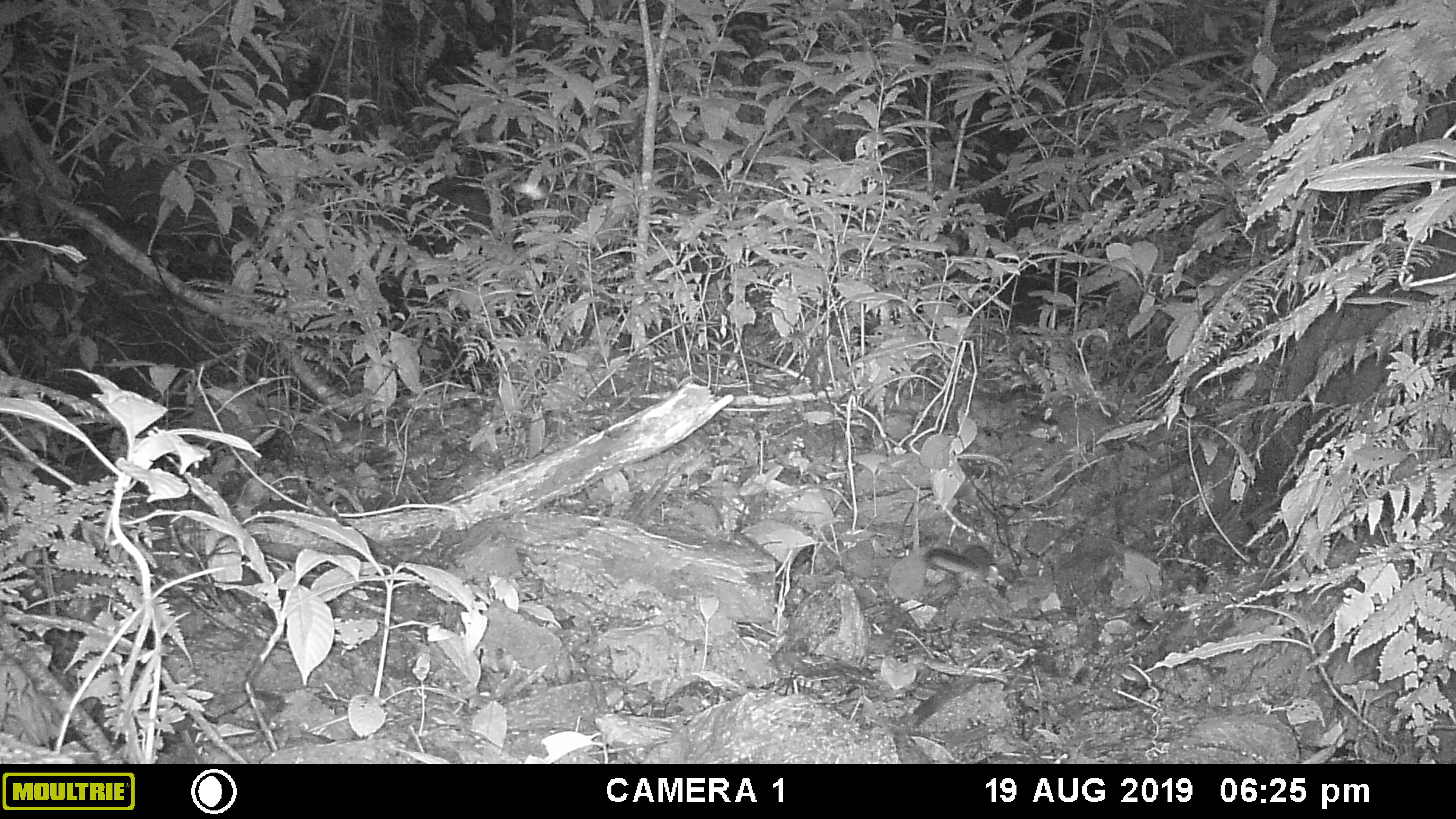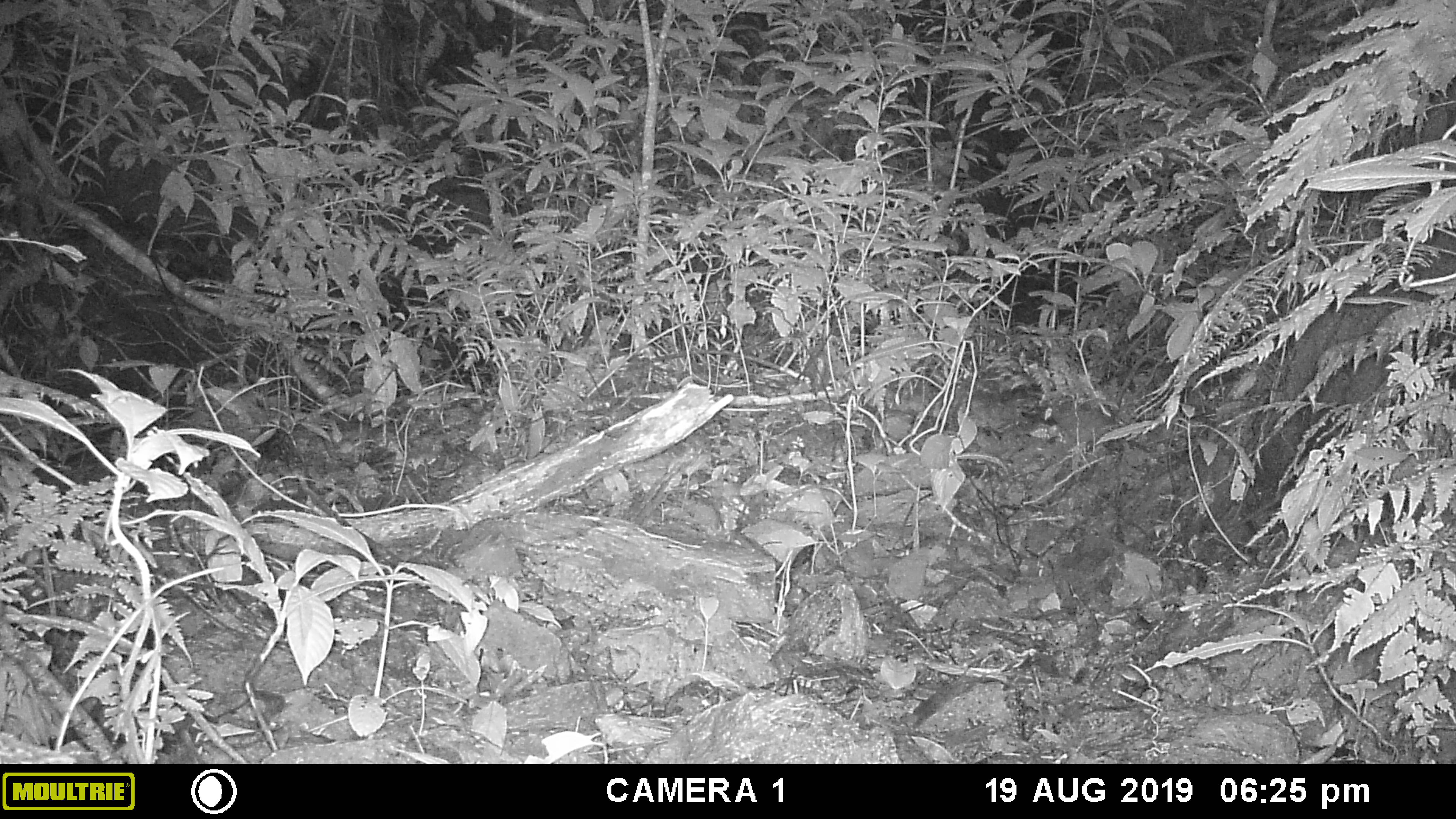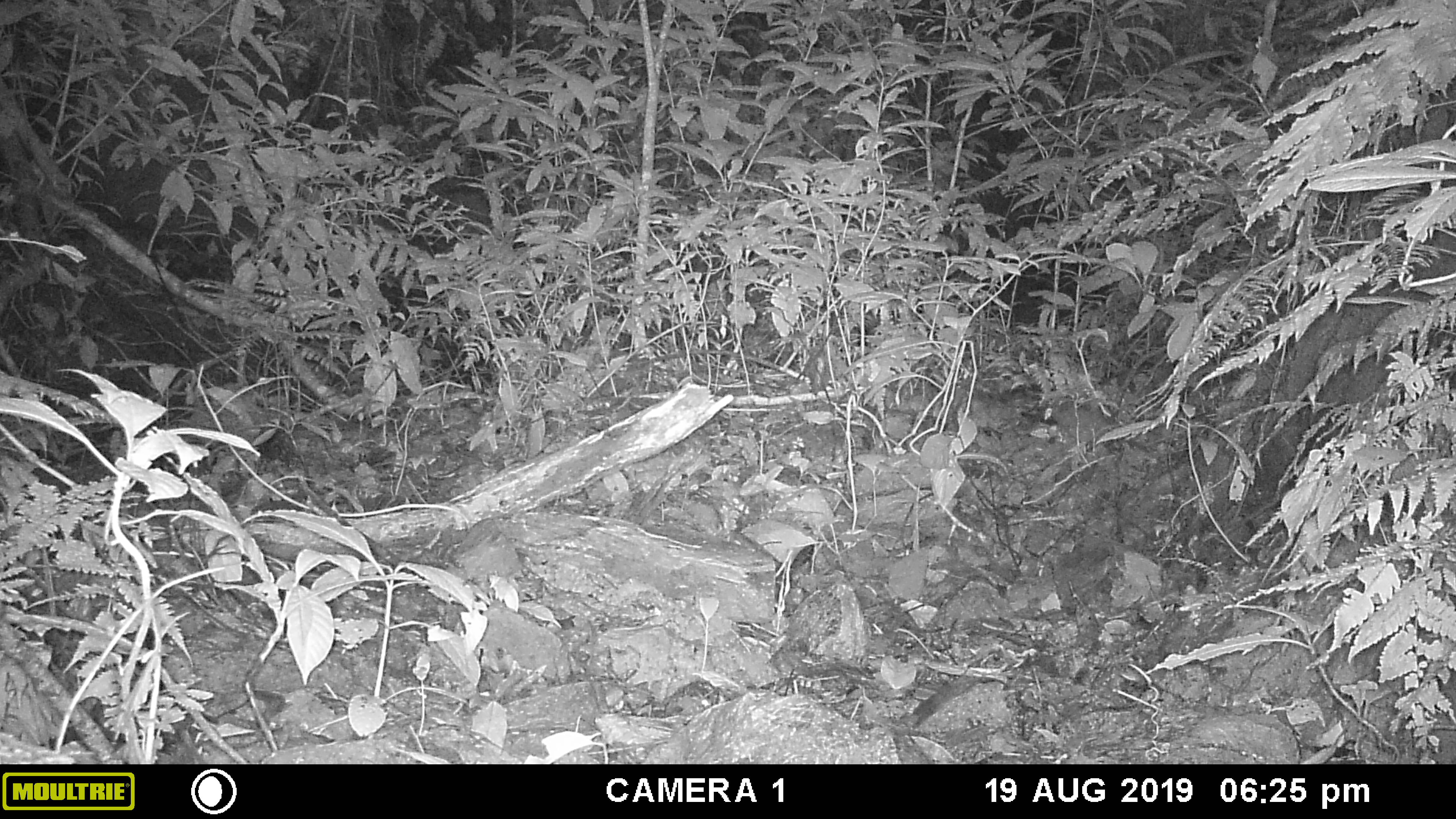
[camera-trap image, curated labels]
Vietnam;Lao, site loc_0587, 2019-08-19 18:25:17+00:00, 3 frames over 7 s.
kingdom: Animalia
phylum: Chordata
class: Mammalia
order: Rodentia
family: Sciuridae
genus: Dremomys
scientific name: Dremomys rufigenis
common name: red-cheeked squirrel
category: red cheeked squirrel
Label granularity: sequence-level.